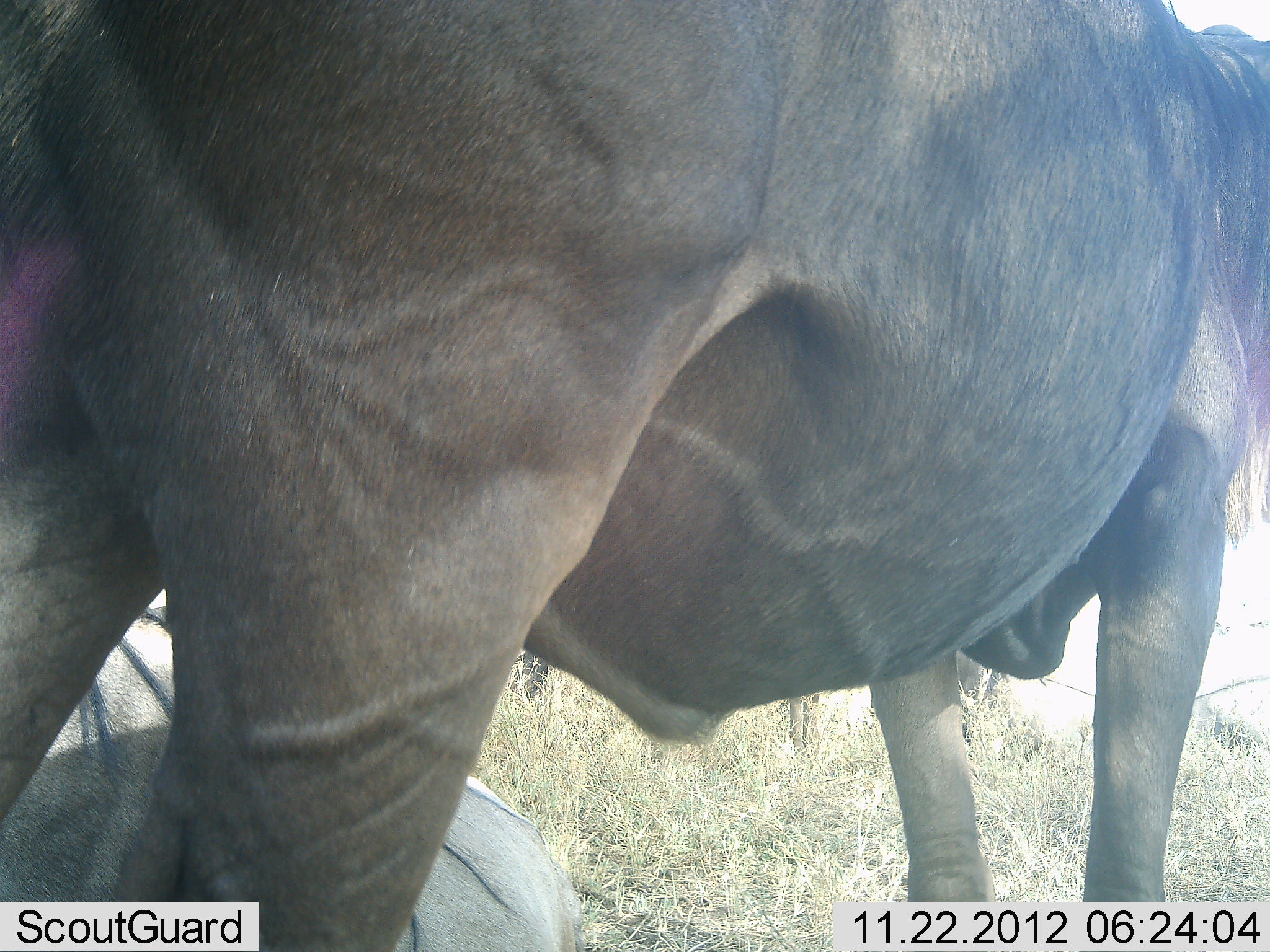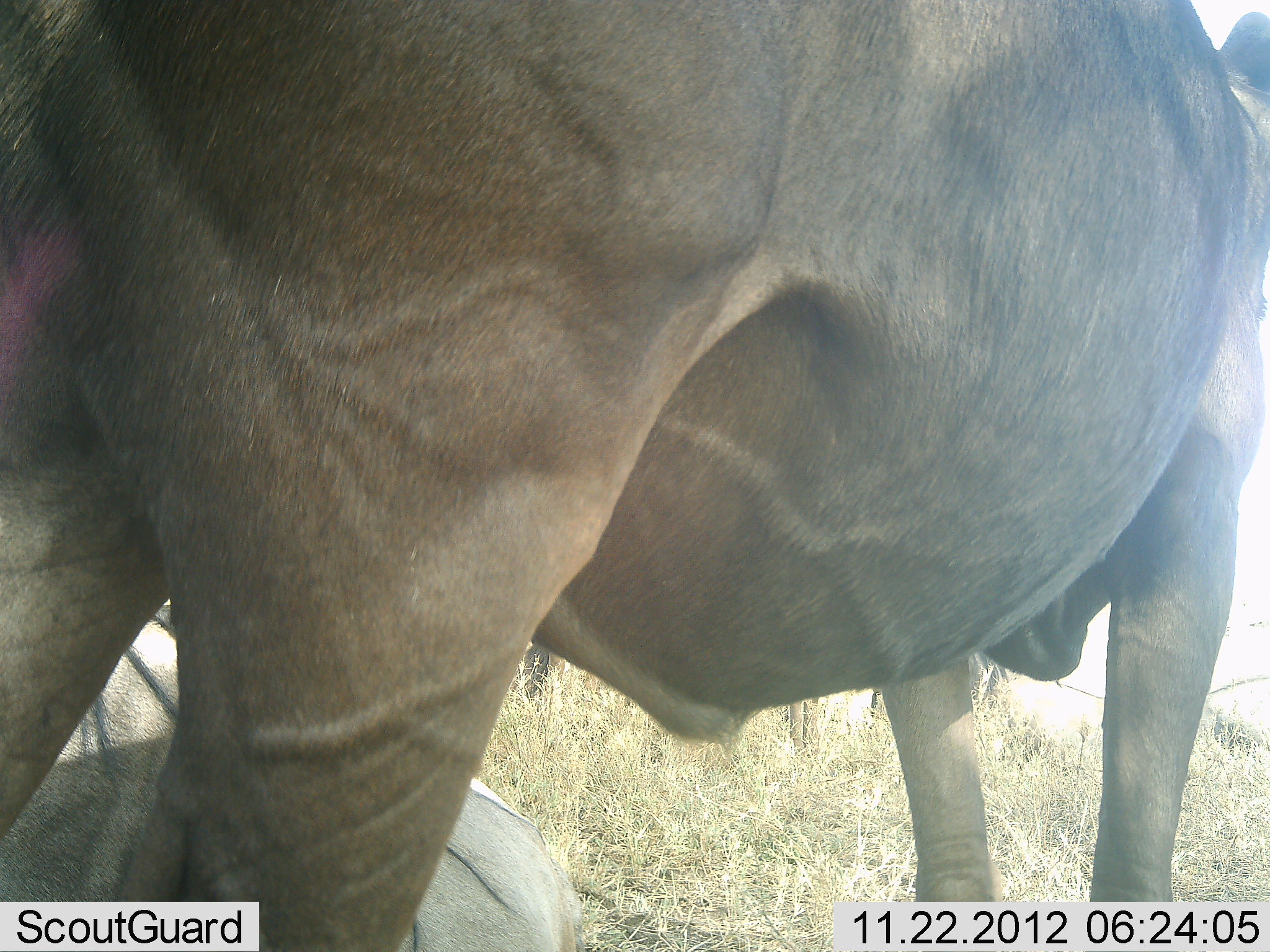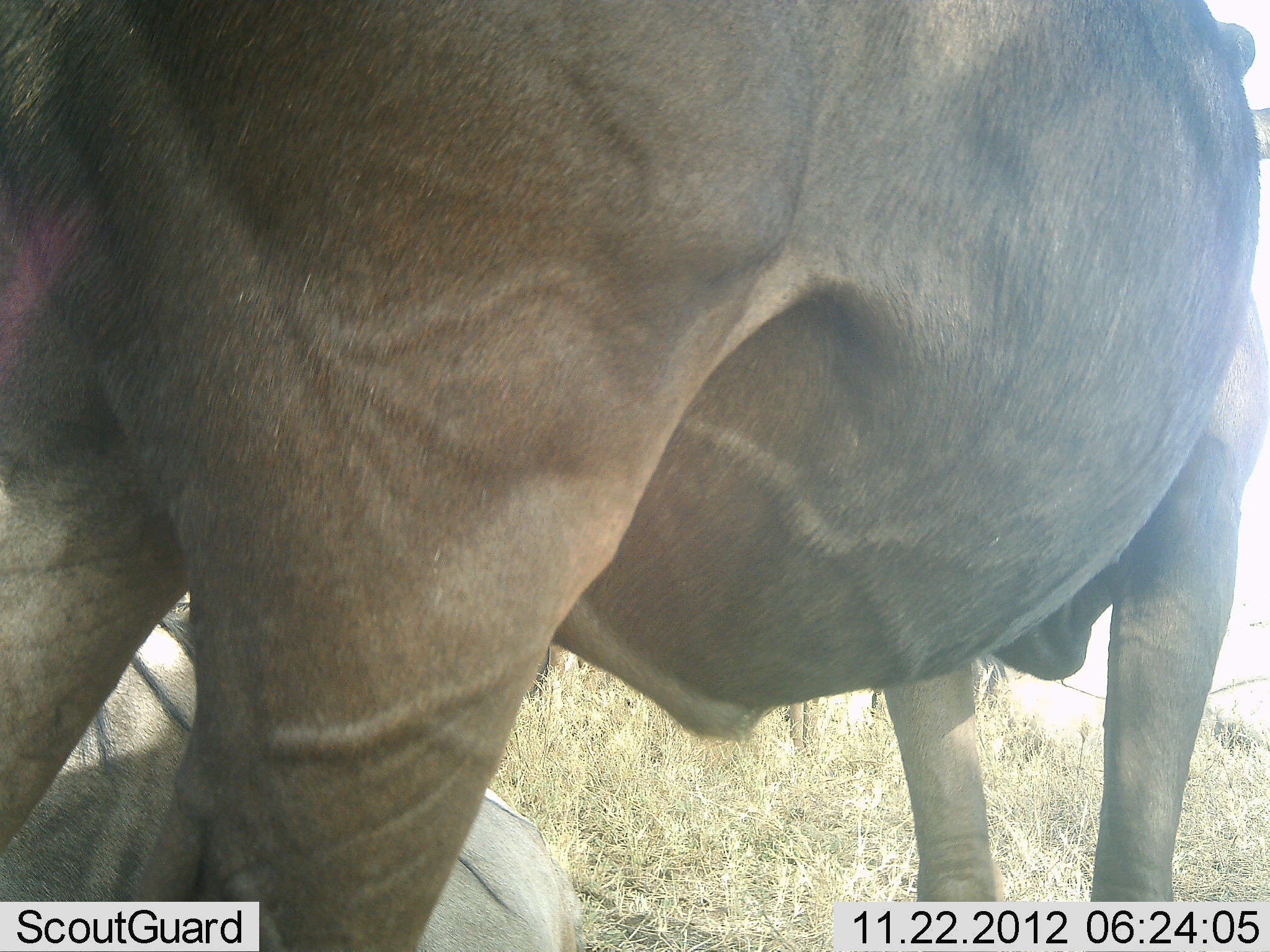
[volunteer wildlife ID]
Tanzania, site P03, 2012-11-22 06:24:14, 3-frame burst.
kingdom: Animalia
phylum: Chordata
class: Mammalia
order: Artiodactyla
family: Bovidae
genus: Connochaetes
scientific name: Connochaetes taurinus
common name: blue wildebeest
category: wildebeest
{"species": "wildebeest (blue wildebeest) (Connochaetes taurinus)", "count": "2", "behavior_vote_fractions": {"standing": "90%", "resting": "90%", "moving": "0%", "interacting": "0%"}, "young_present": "0%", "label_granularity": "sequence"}